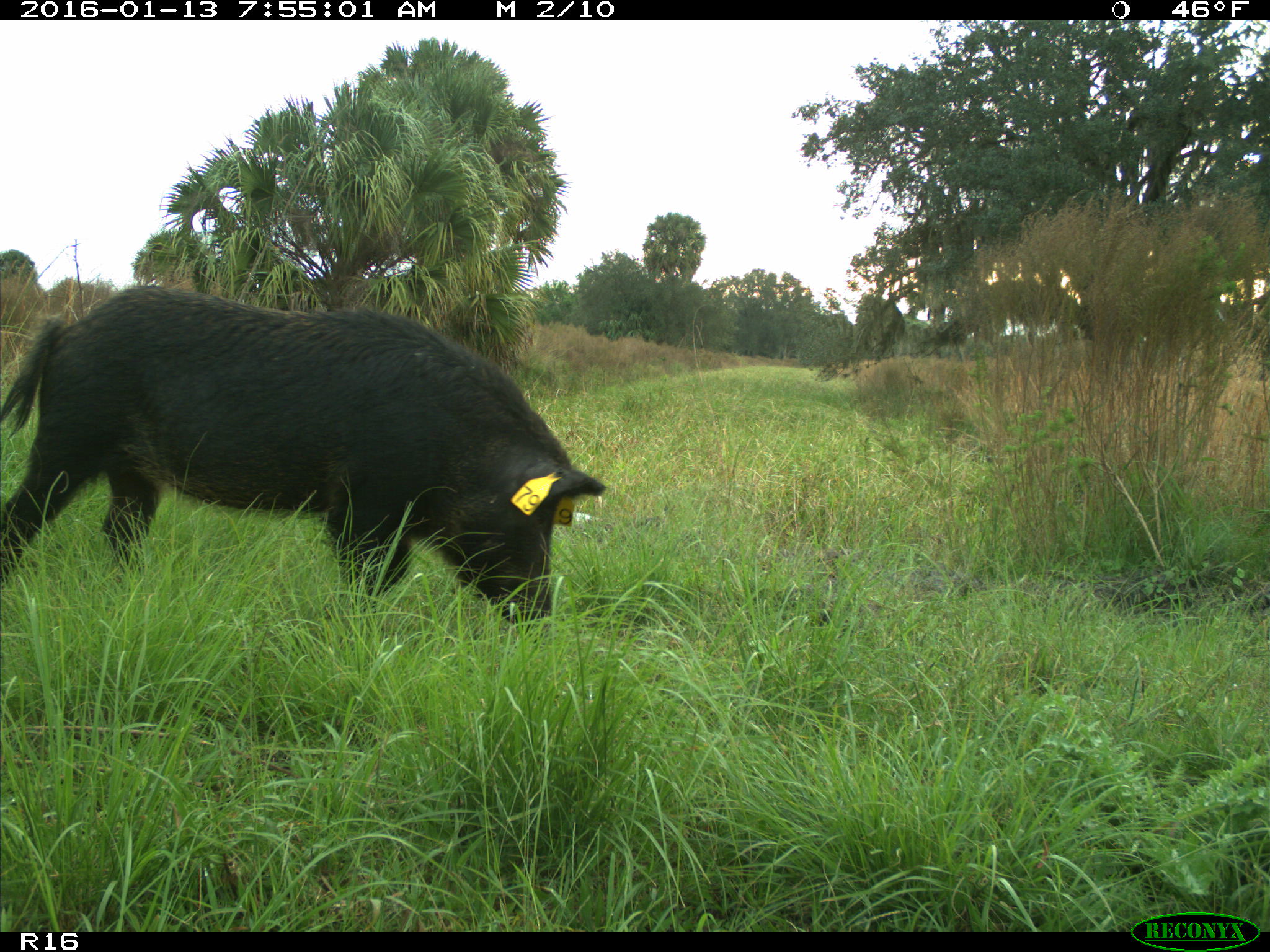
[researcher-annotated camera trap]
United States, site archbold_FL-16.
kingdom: Animalia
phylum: Chordata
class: Mammalia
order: Artiodactyla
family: Suidae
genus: Sus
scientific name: Sus scrofa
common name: wild boar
Sus scrofa (wild boar).